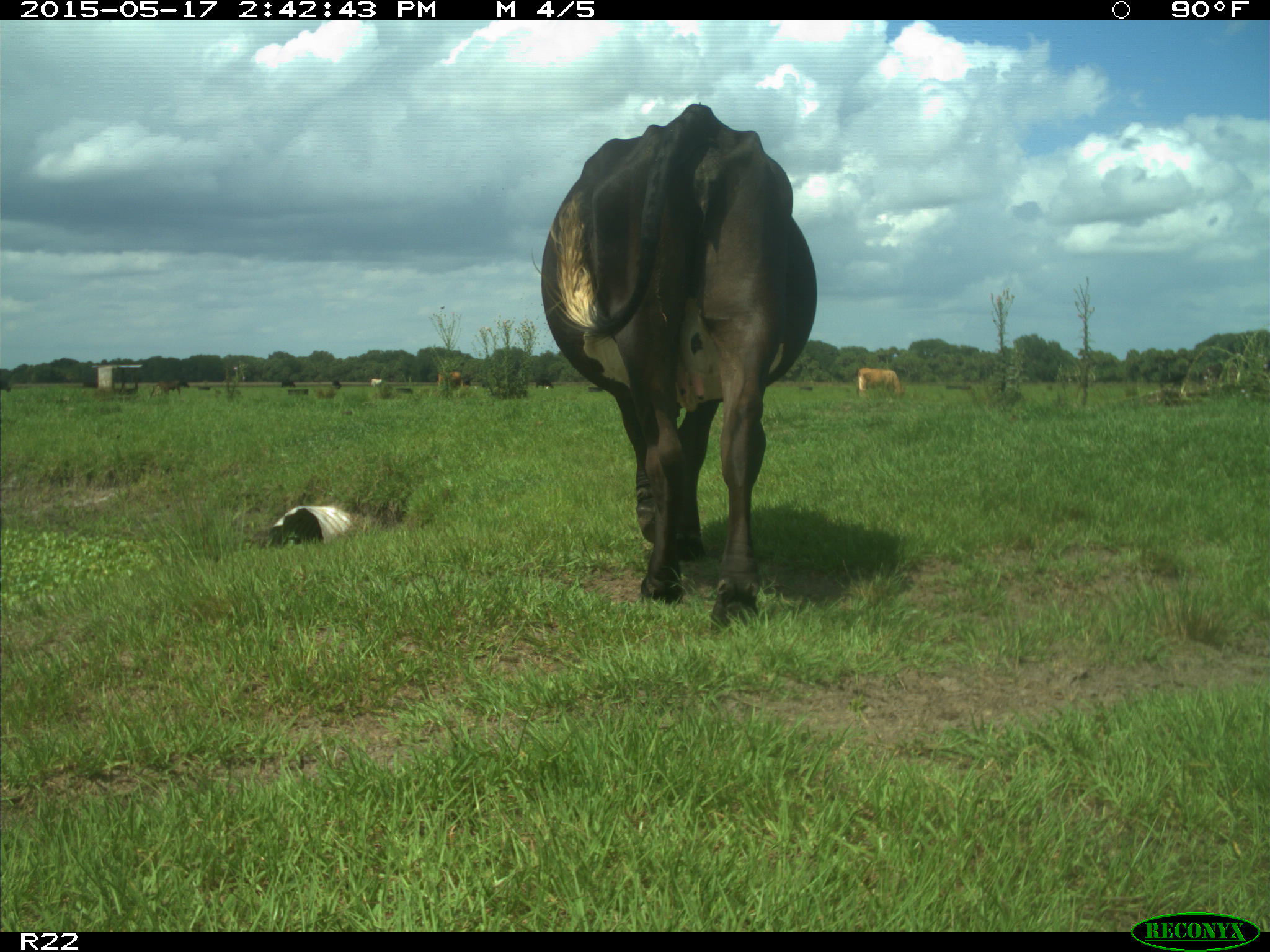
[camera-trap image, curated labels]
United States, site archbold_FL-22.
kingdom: Animalia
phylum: Chordata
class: Mammalia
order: Artiodactyla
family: Bovidae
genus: Bos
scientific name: Bos taurus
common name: domestic cow